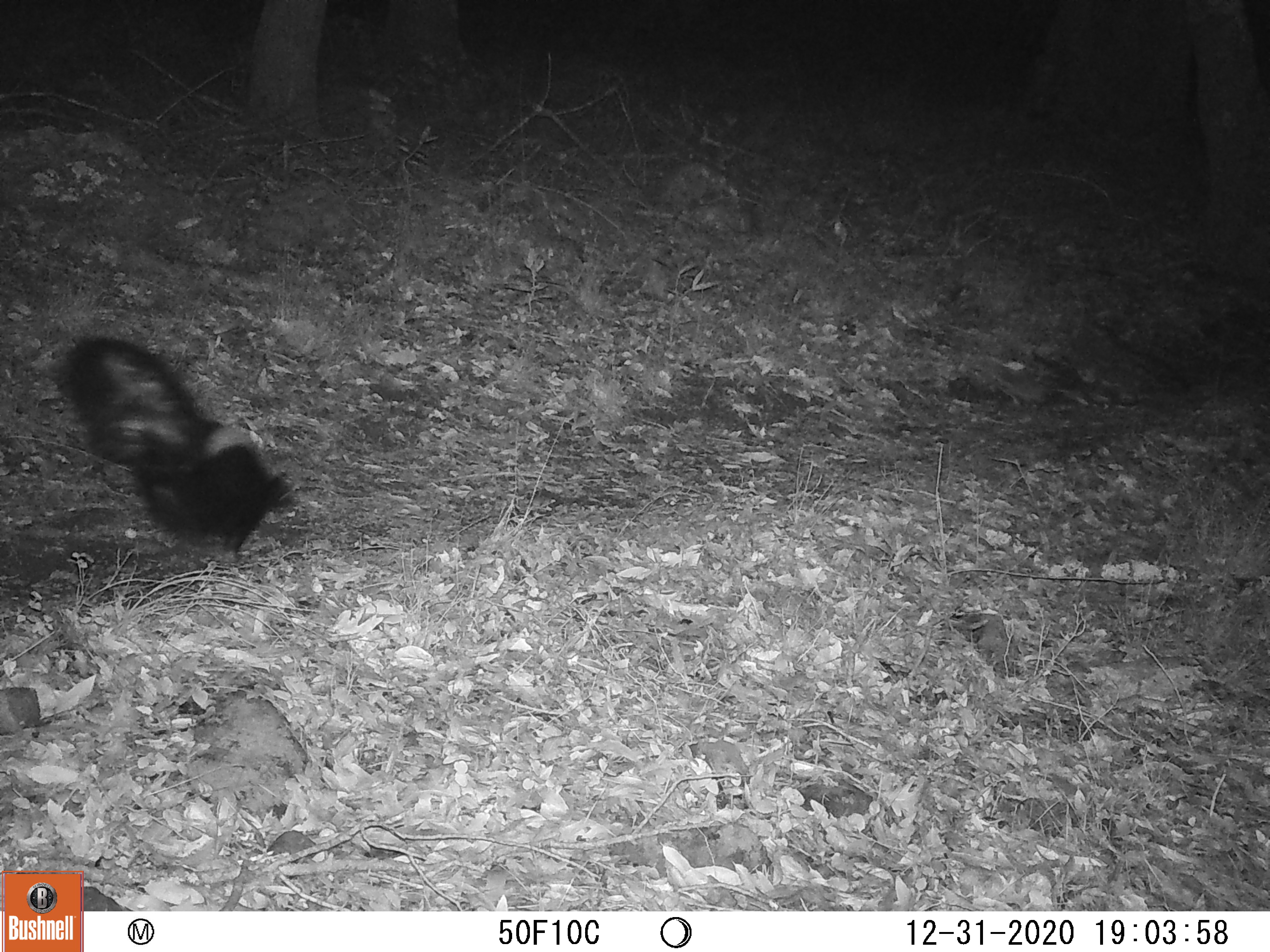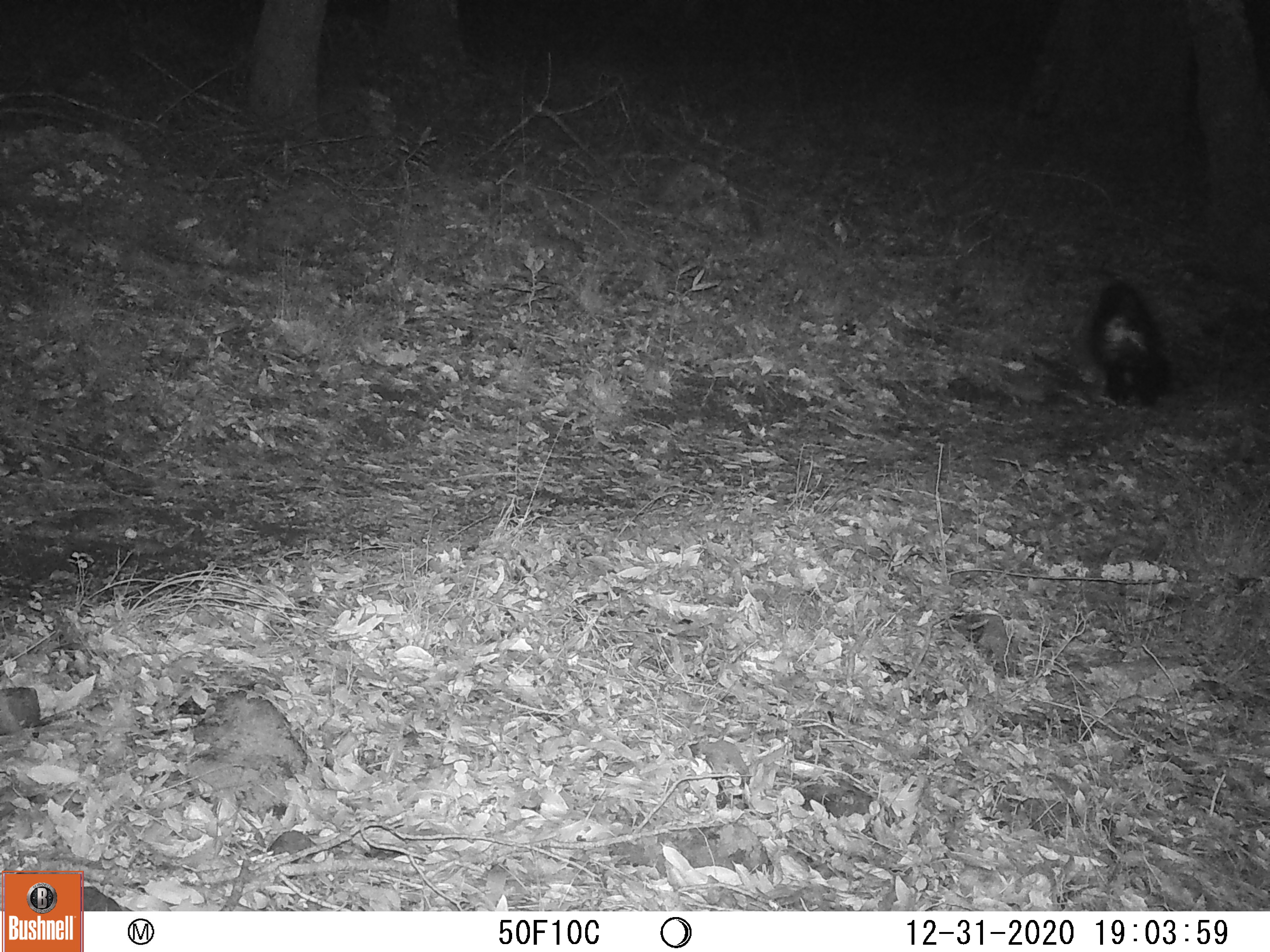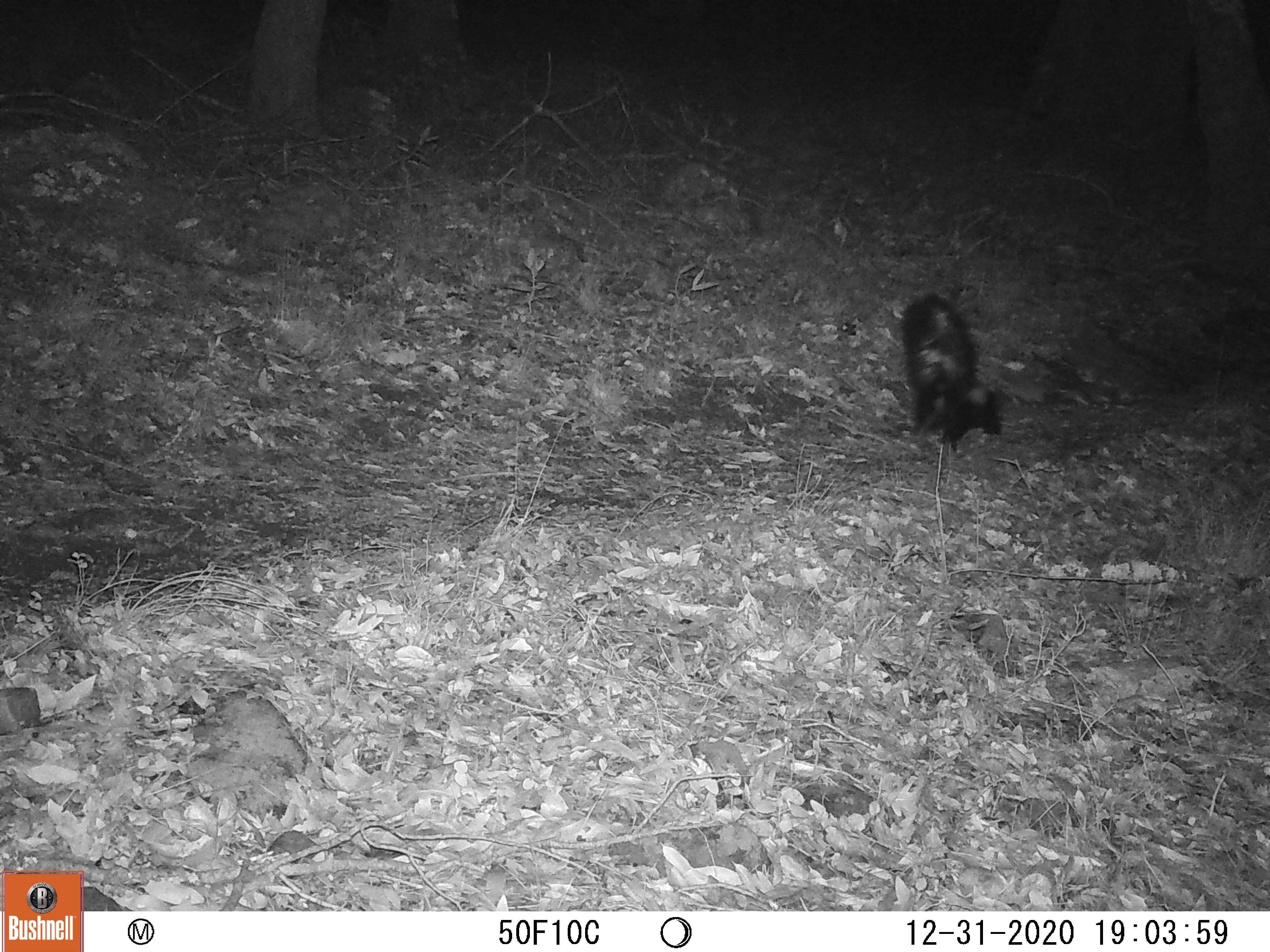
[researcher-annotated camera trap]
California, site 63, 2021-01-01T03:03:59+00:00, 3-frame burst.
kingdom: Animalia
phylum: Chordata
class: Mammalia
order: Carnivora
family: Mephitidae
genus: Mephitis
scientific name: Mephitis mephitis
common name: striped skunk